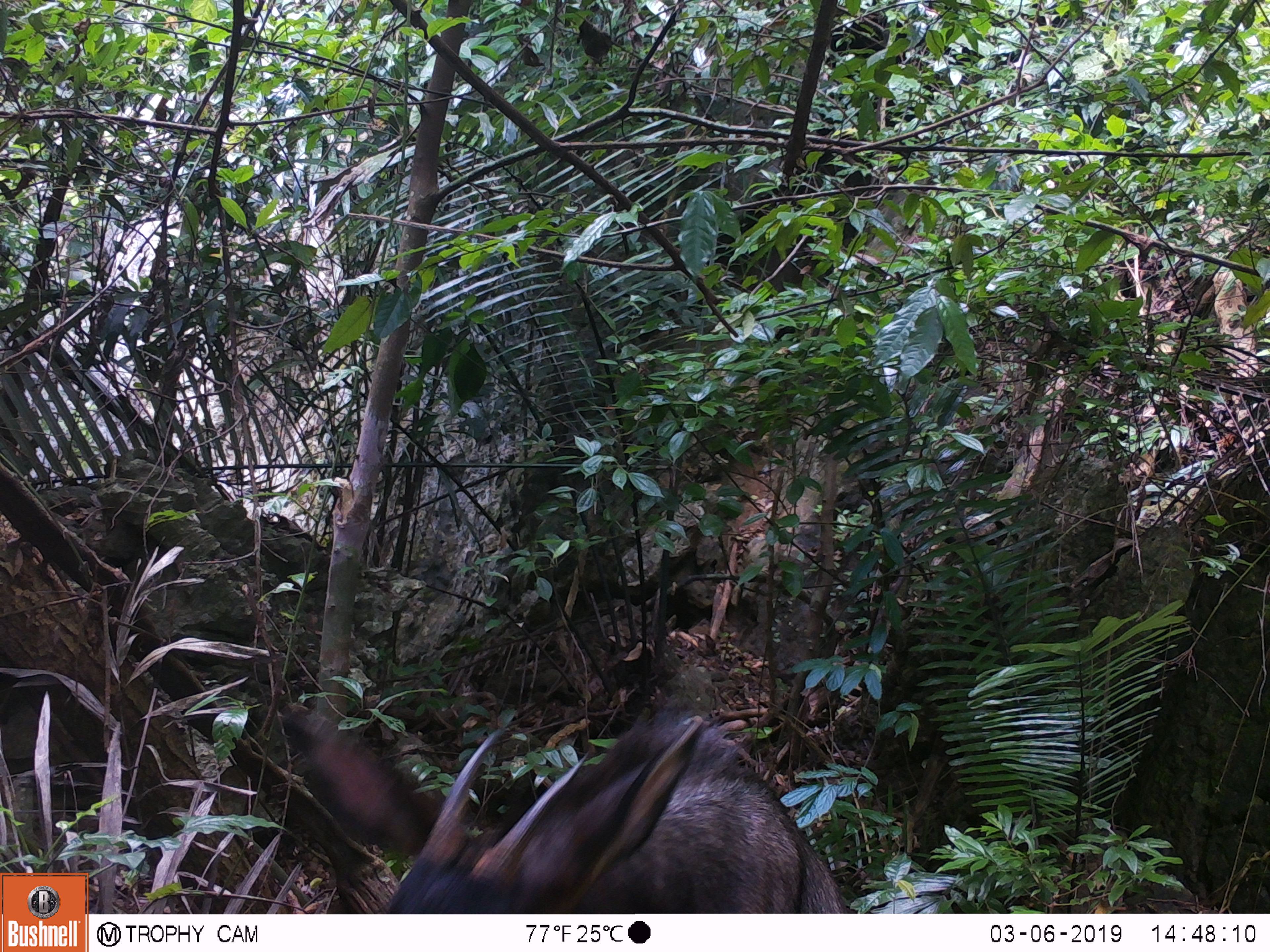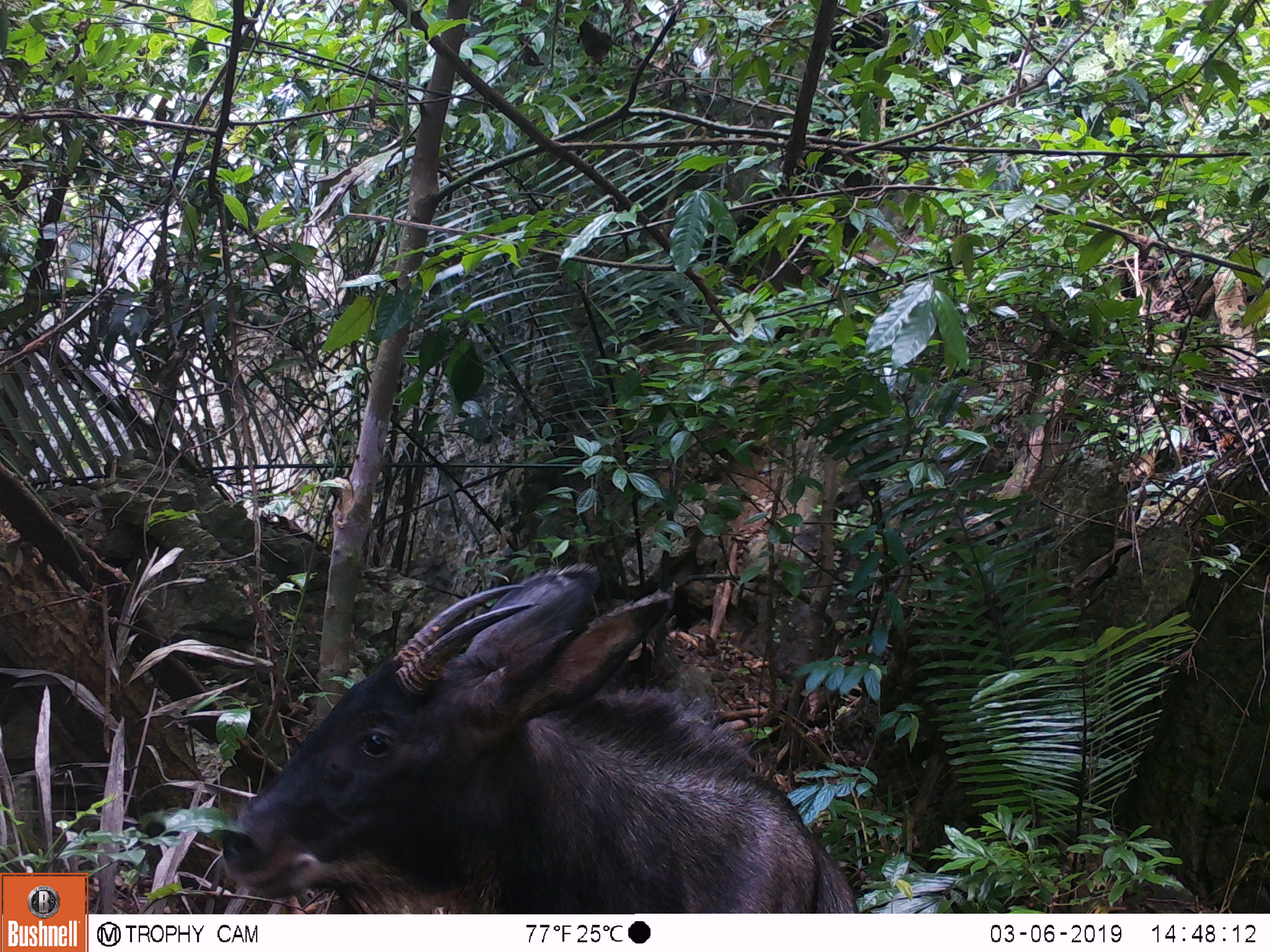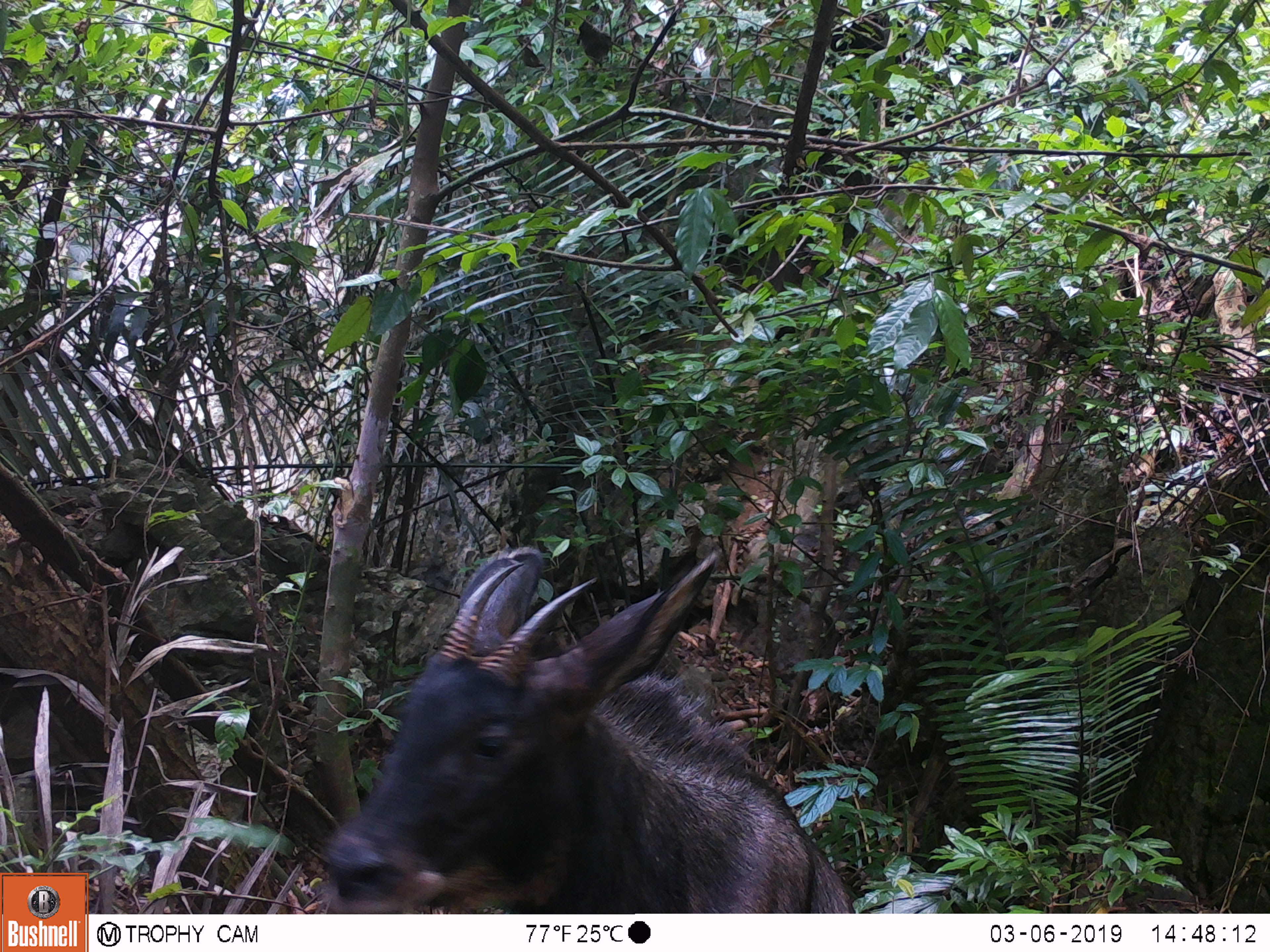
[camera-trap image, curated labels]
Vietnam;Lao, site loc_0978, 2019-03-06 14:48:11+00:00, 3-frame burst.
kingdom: Animalia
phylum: Chordata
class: Mammalia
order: Artiodactyla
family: Bovidae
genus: Capricornis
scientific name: Capricornis sumatraensis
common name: chinese serow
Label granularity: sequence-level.